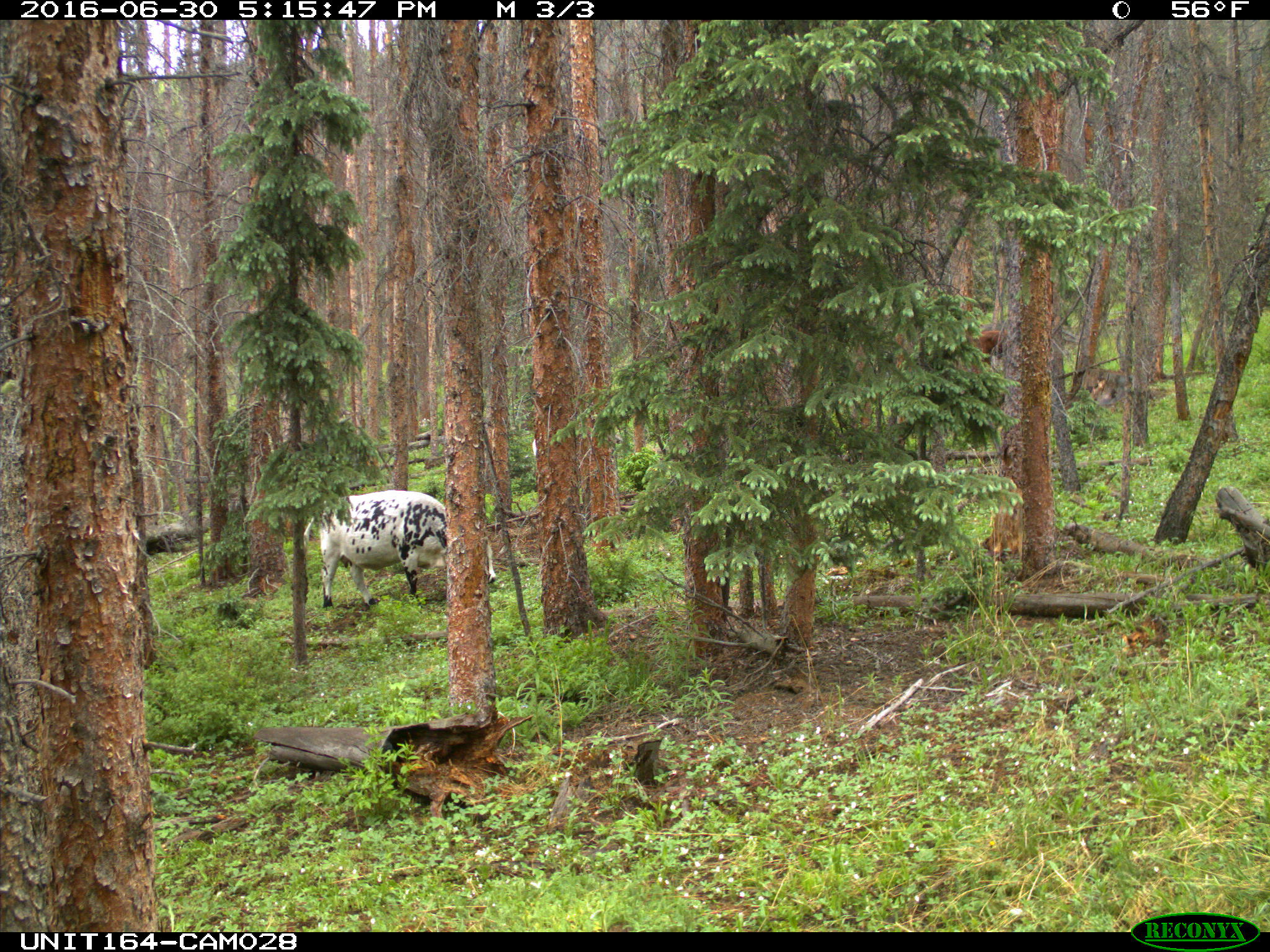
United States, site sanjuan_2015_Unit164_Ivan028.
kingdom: Animalia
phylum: Chordata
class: Mammalia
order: Artiodactyla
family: Bovidae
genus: Bos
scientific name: Bos taurus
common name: domestic cow